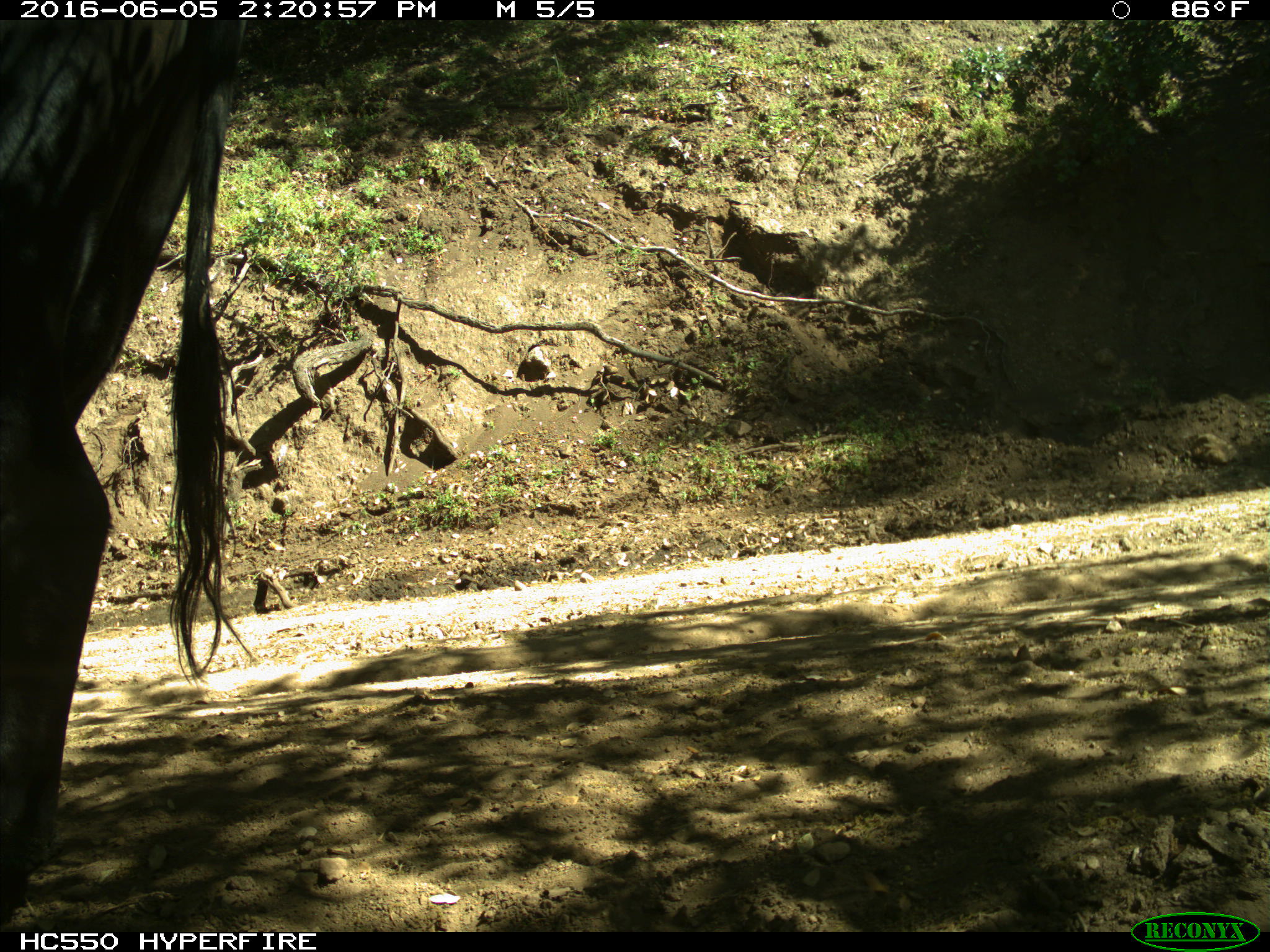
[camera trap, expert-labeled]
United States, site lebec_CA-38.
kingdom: Animalia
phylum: Chordata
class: Mammalia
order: Artiodactyla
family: Bovidae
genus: Bos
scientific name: Bos taurus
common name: domestic cow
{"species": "Bos taurus (domestic cow)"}